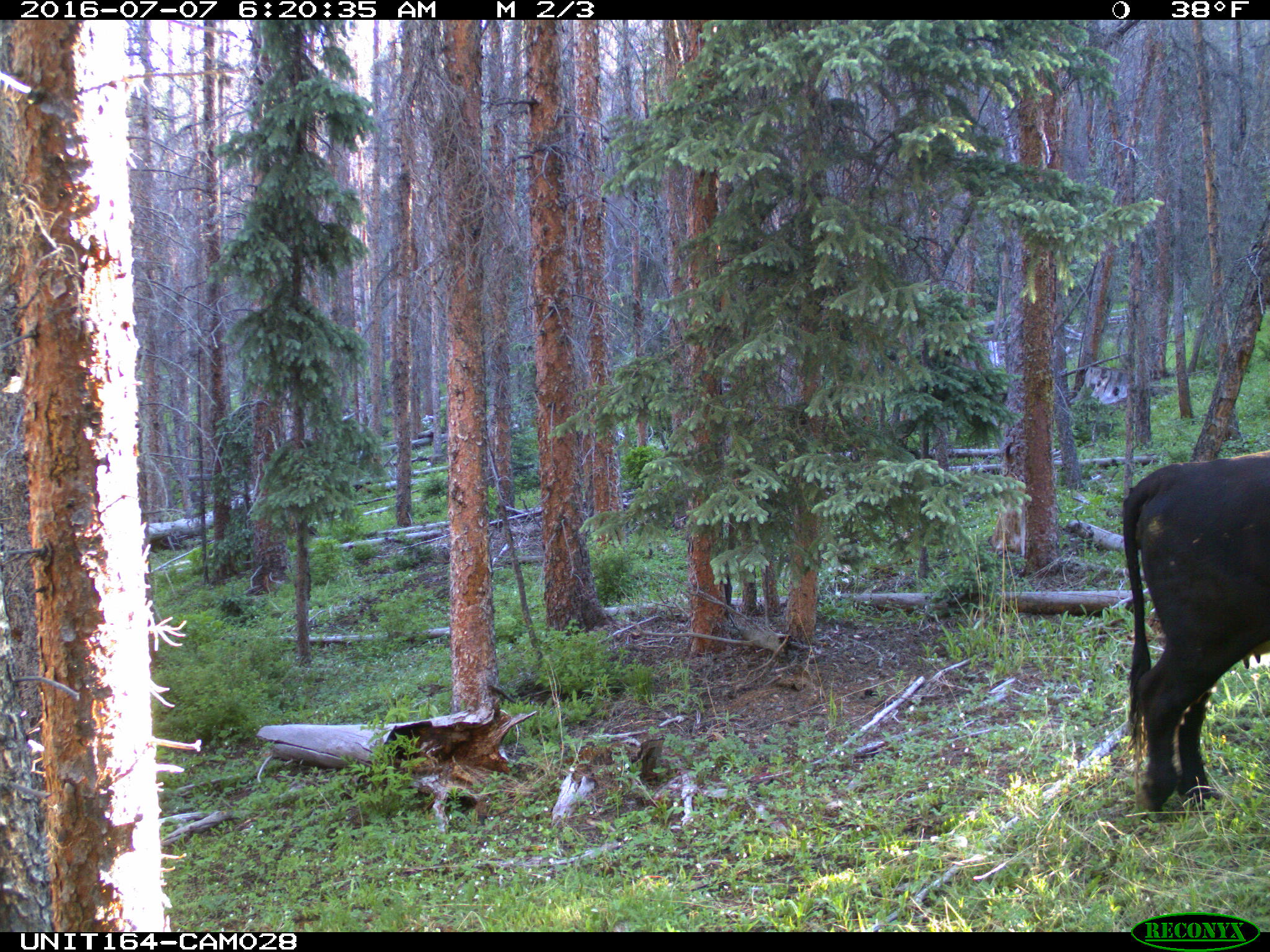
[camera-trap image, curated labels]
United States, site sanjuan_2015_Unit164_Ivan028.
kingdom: Animalia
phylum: Chordata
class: Mammalia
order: Artiodactyla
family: Bovidae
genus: Bos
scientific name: Bos taurus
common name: domestic cow